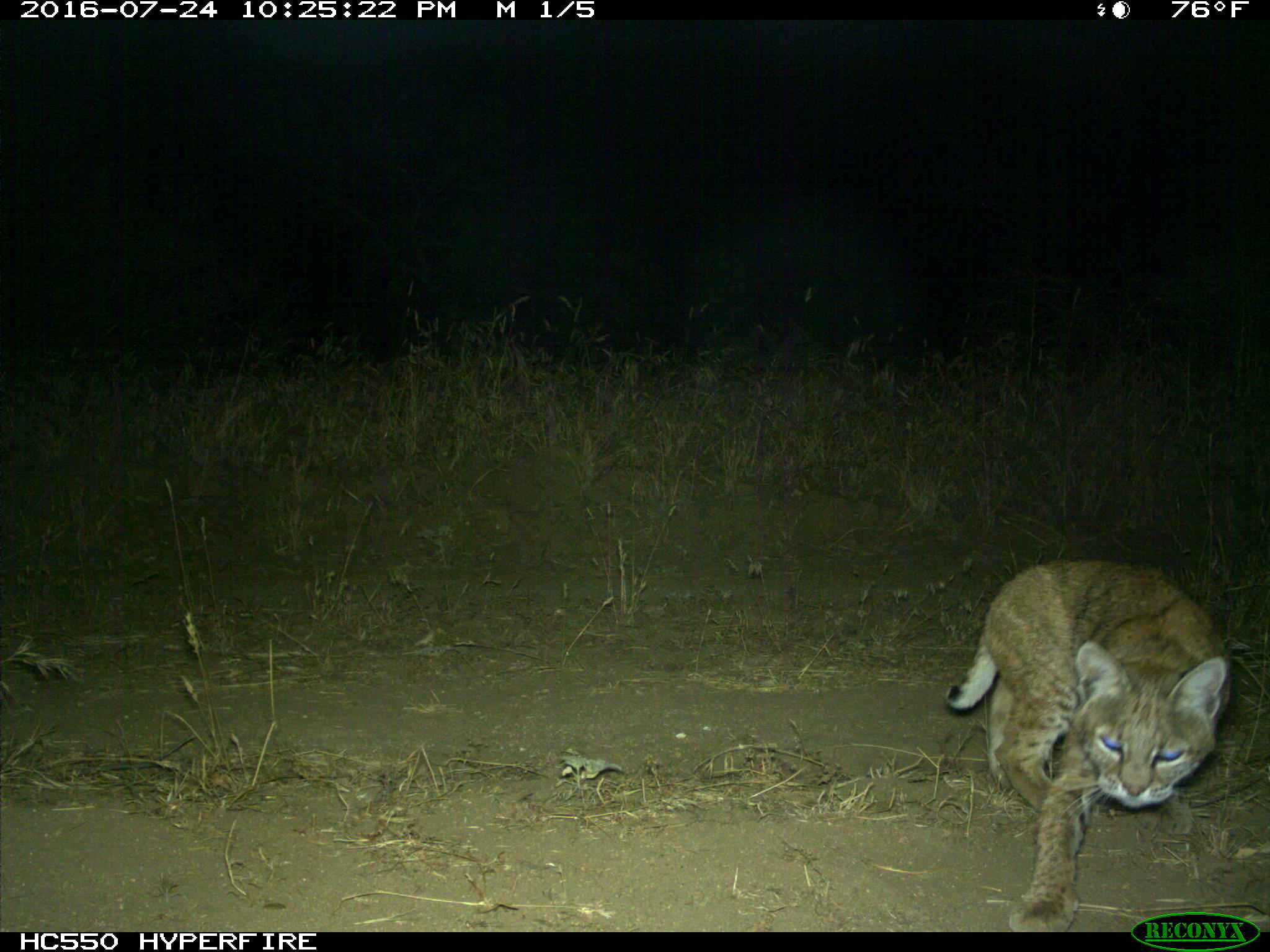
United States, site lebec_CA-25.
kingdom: Animalia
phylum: Chordata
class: Mammalia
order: Carnivora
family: Felidae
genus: Lynx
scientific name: Lynx rufus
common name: bobcat